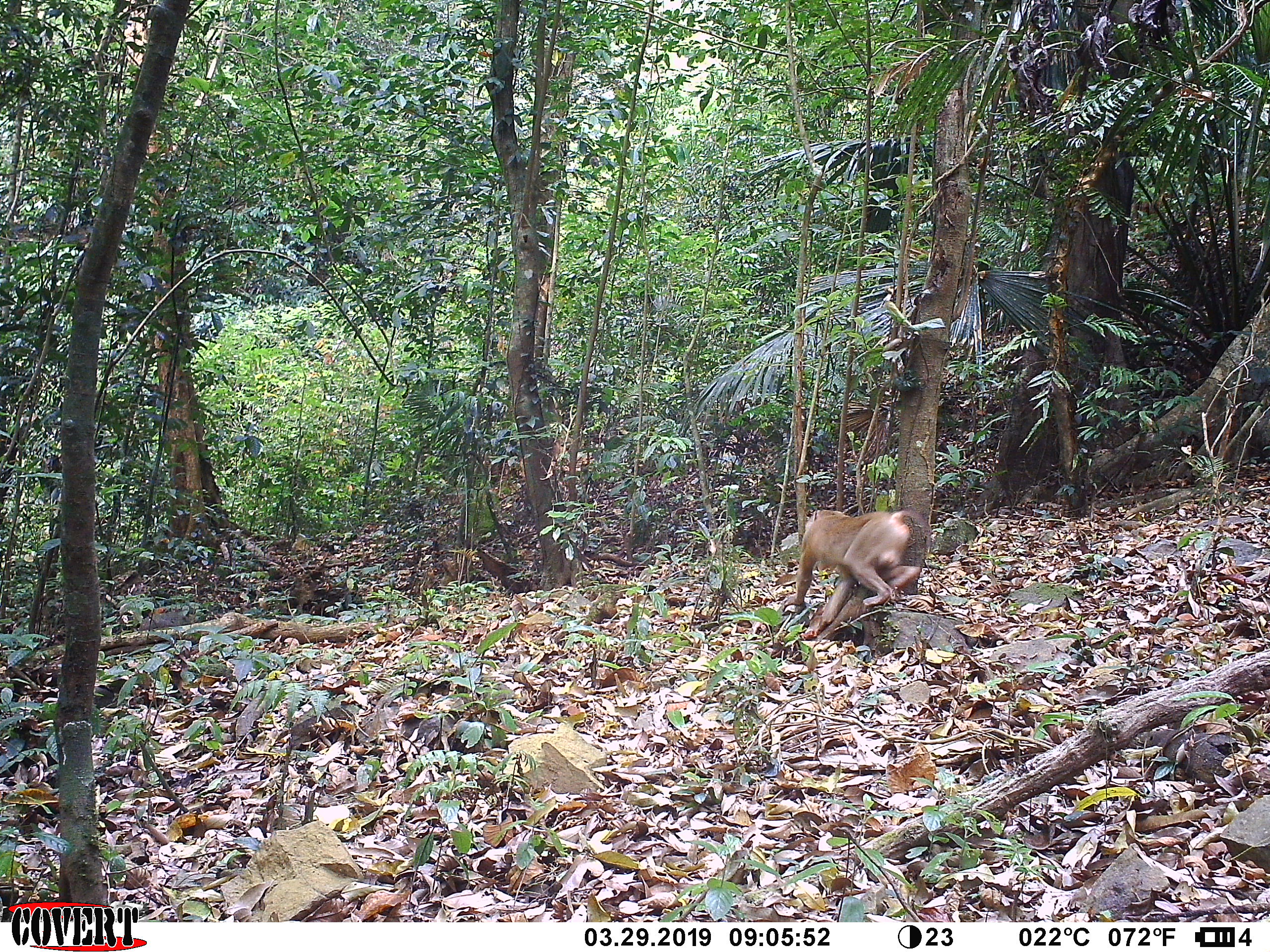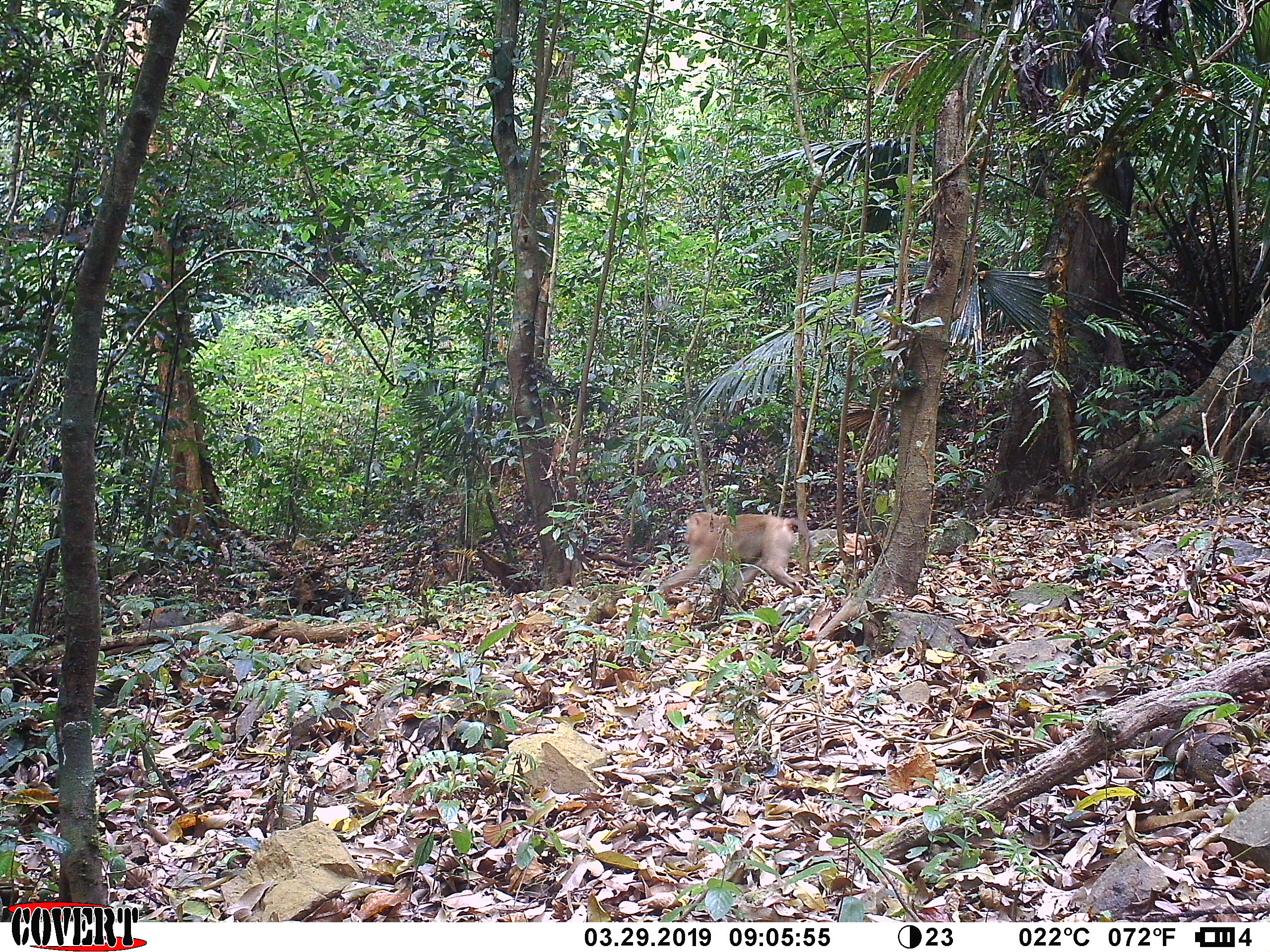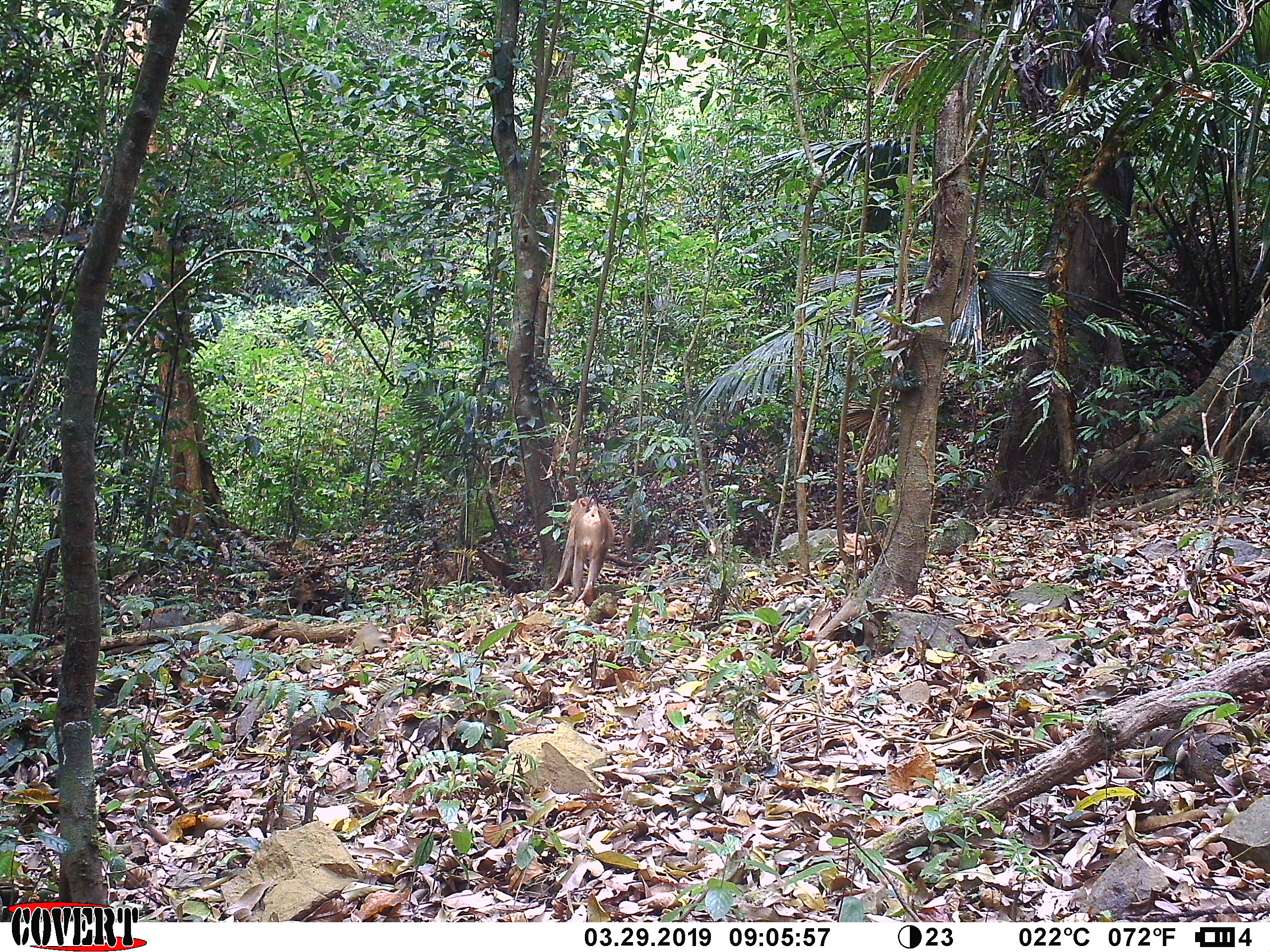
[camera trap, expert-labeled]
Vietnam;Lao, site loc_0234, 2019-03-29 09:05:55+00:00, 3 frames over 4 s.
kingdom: Animalia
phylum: Chordata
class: Mammalia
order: Primates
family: Cercopithecidae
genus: Macaca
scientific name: Macaca nemestrina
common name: pig-tailed macaque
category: pig tailed macaque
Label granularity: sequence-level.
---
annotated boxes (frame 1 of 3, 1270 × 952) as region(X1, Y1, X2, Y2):
pig tailed macaque: region(780, 509, 931, 634)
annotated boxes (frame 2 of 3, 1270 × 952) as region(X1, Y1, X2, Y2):
pig tailed macaque: region(660, 511, 809, 597)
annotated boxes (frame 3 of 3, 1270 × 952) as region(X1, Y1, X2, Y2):
pig tailed macaque: region(548, 492, 615, 606)